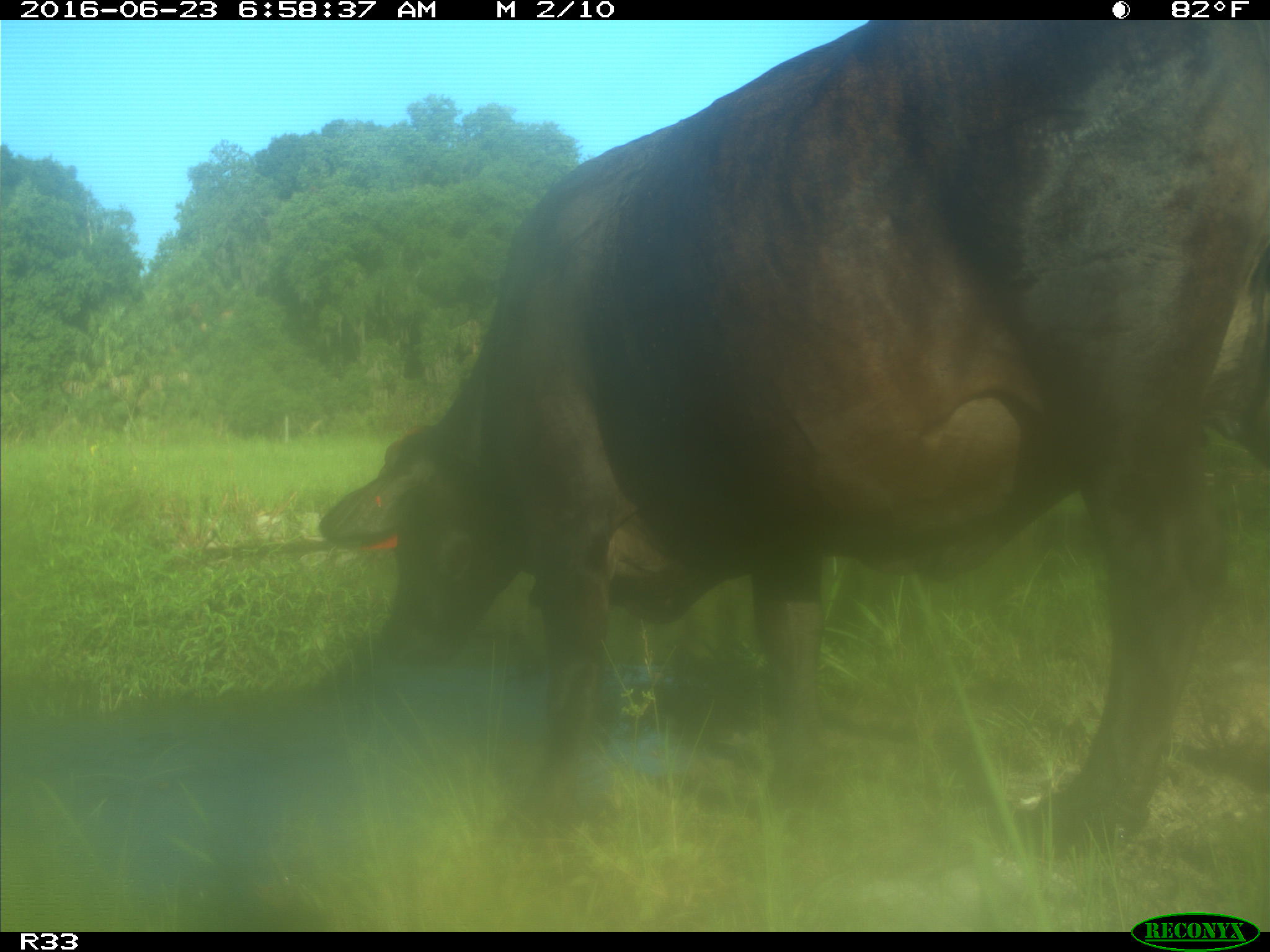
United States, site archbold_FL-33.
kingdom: Animalia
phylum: Chordata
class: Mammalia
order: Artiodactyla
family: Bovidae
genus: Bos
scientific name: Bos taurus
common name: domestic cow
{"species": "Bos taurus (domestic cow)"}